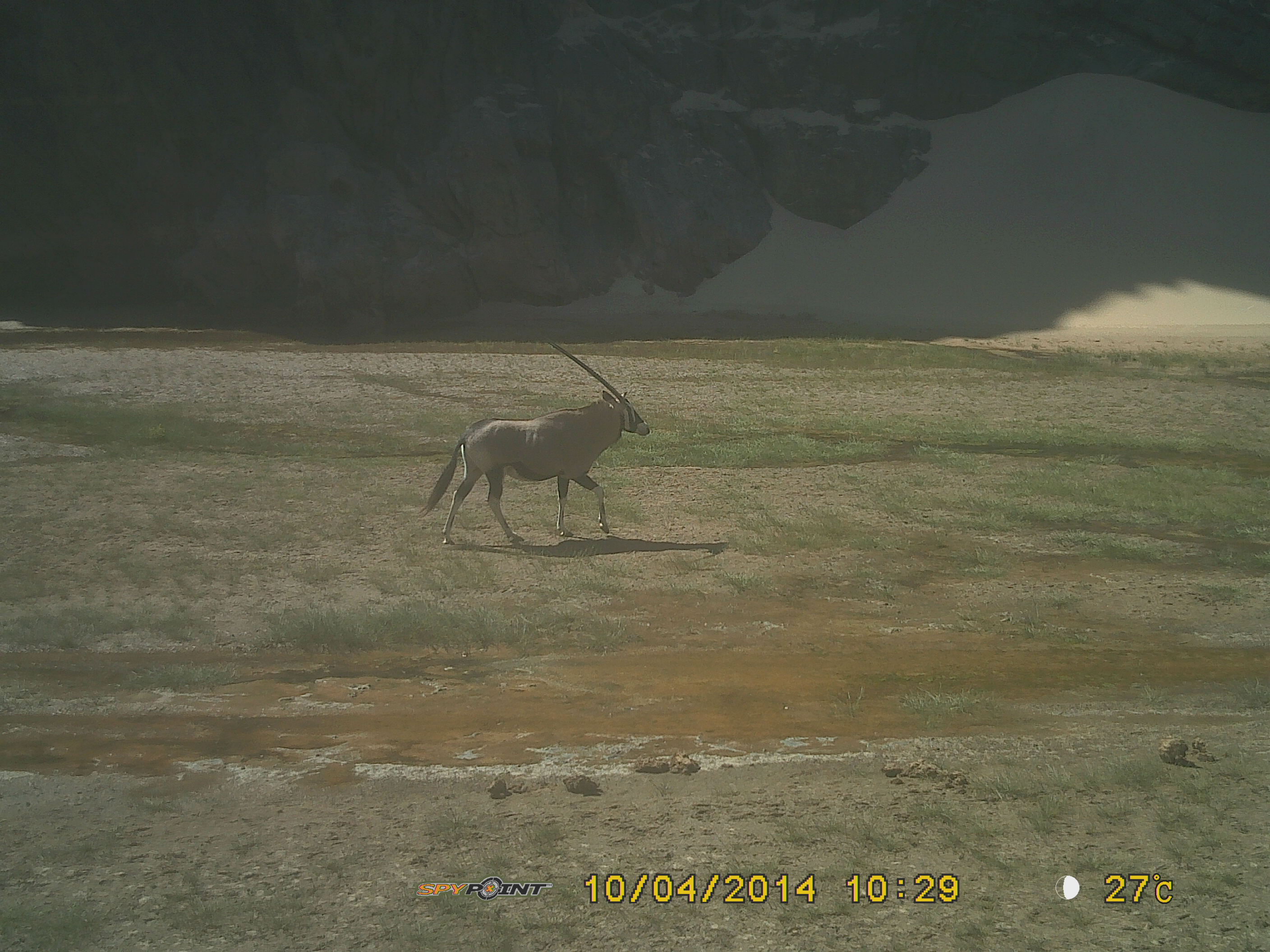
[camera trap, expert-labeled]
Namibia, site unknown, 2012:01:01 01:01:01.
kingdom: Animalia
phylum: Chordata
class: Mammalia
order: Artiodactyla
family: Bovidae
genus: Oryx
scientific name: Oryx gazella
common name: gemsbok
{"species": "Oryx gazella (gemsbok)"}